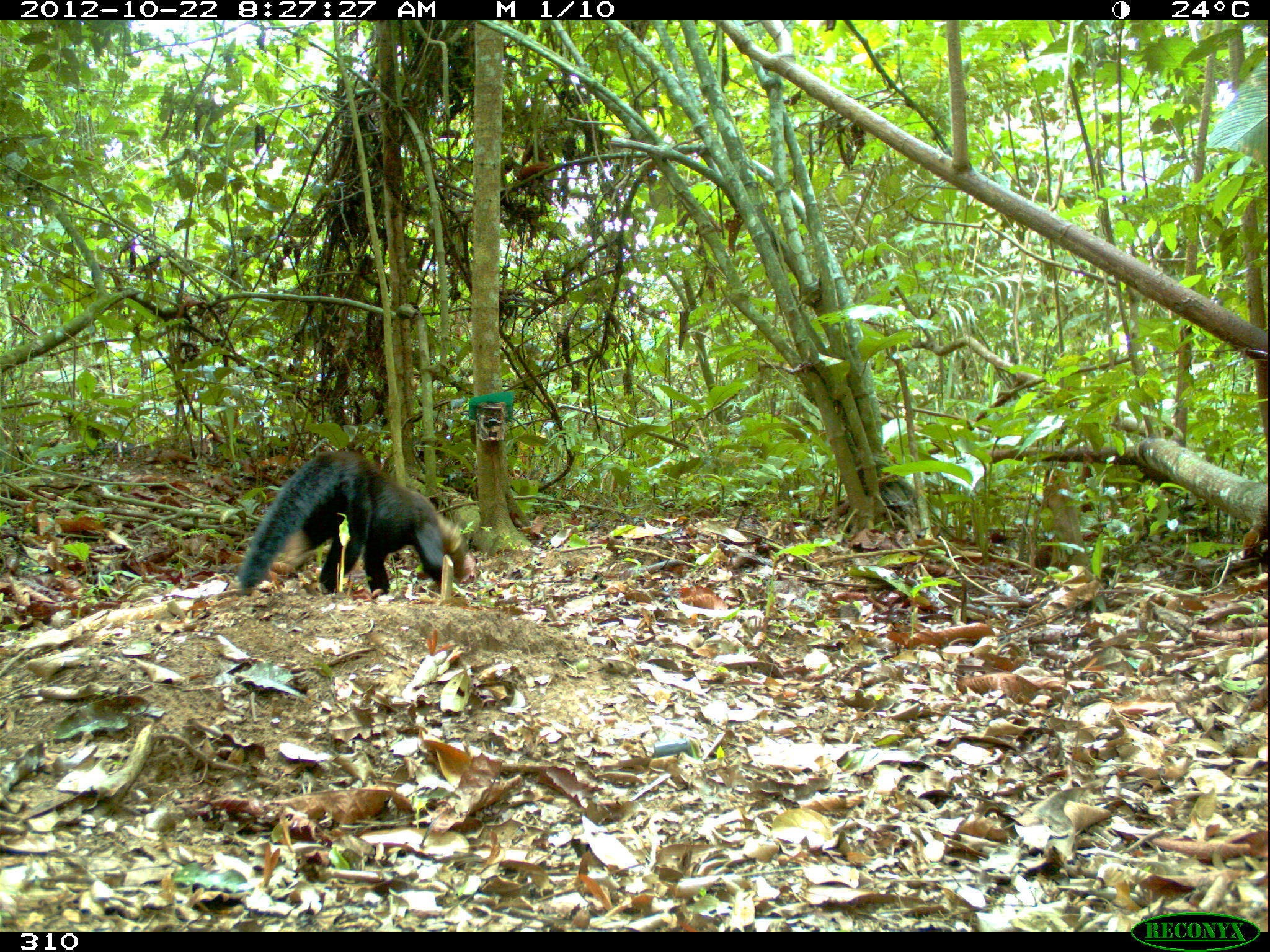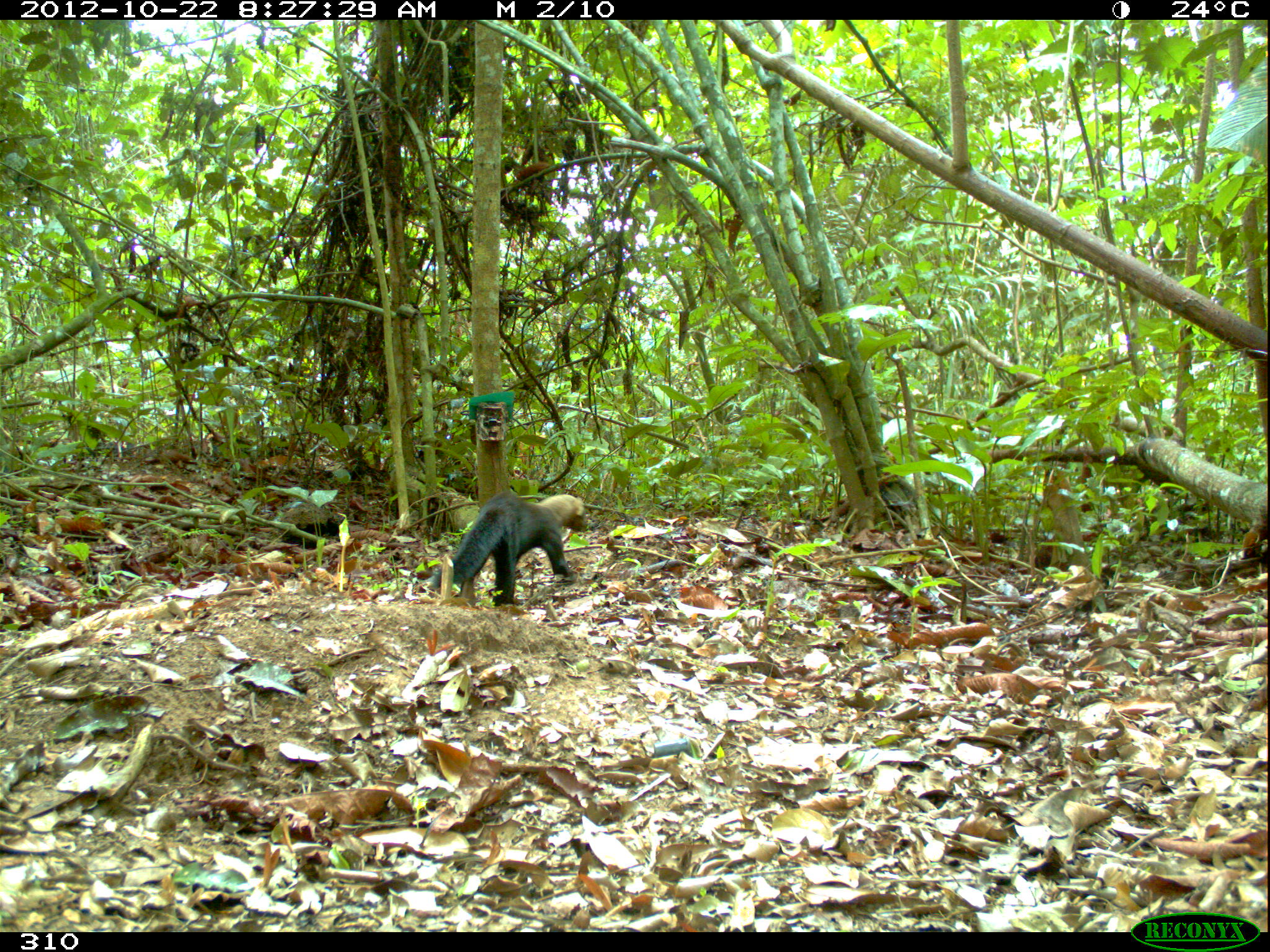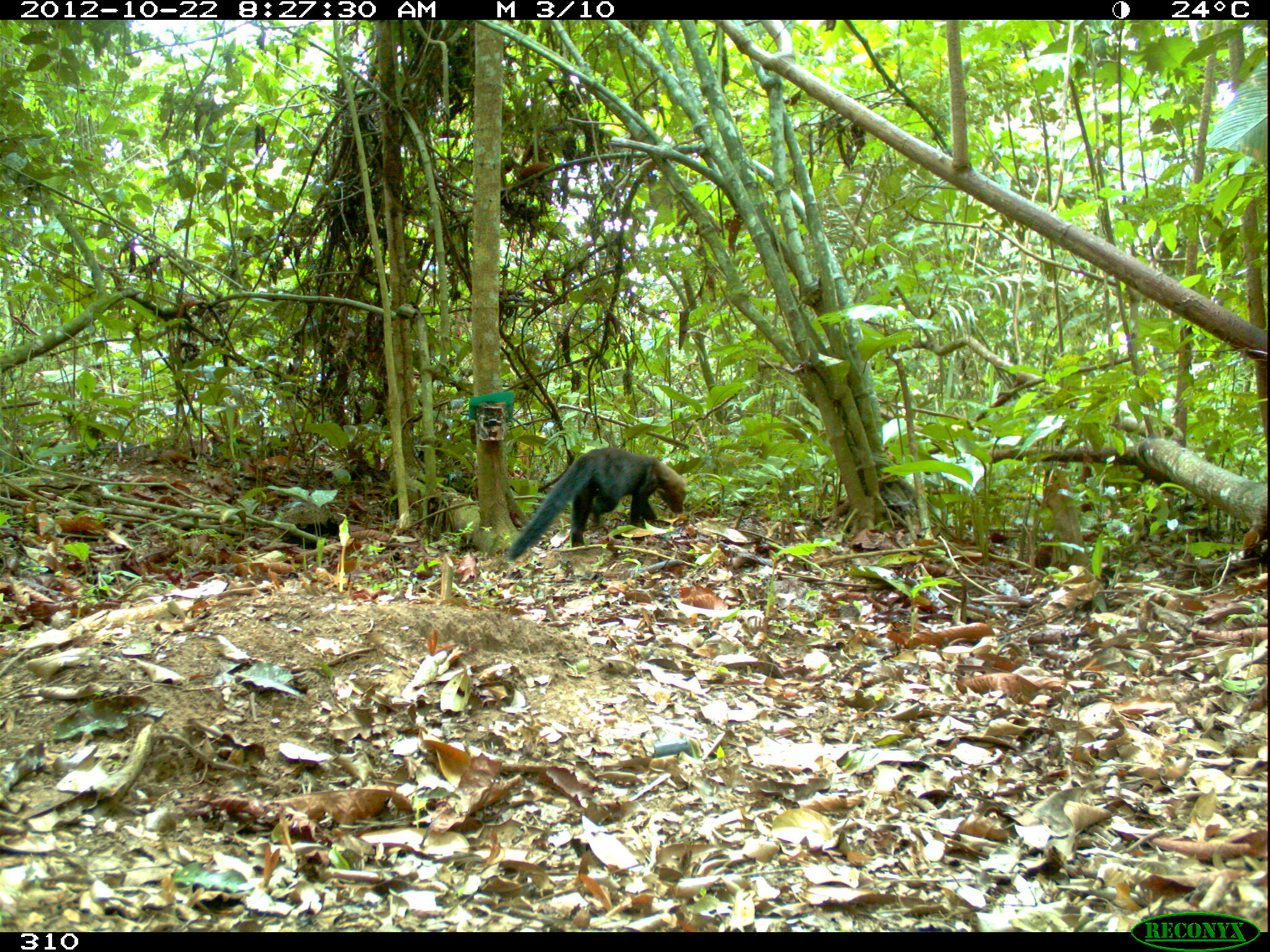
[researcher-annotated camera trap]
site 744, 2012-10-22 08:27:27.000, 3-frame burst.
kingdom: Animalia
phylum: Chordata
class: Mammalia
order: Carnivora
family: Mustelidae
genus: Eira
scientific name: Eira barbara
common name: tayra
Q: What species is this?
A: Eira barbara (tayra).